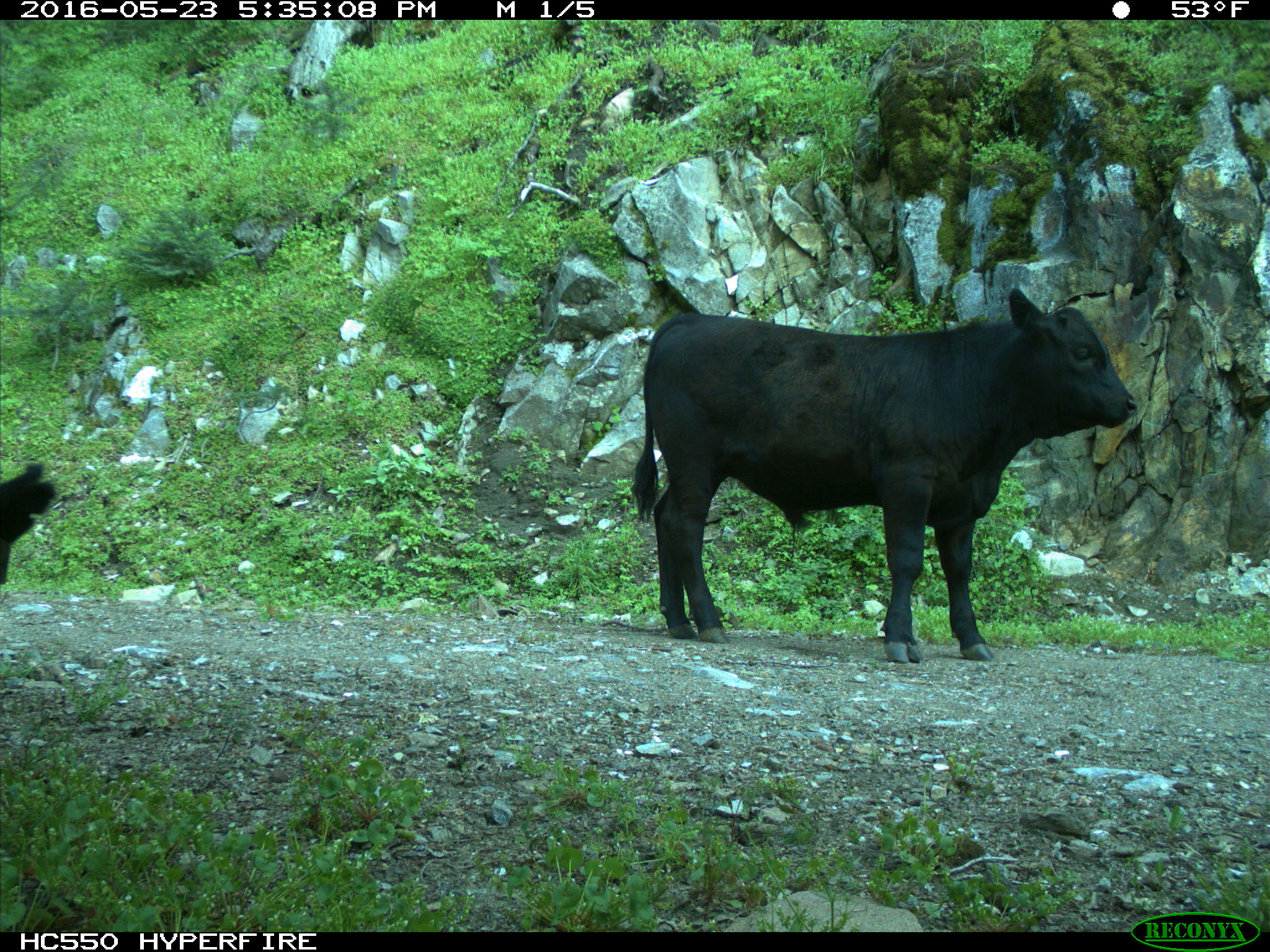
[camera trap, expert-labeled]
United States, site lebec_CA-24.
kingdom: Animalia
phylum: Chordata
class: Mammalia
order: Artiodactyla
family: Bovidae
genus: Bos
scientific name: Bos taurus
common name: domestic cow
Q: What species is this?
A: Bos taurus (domestic cow).